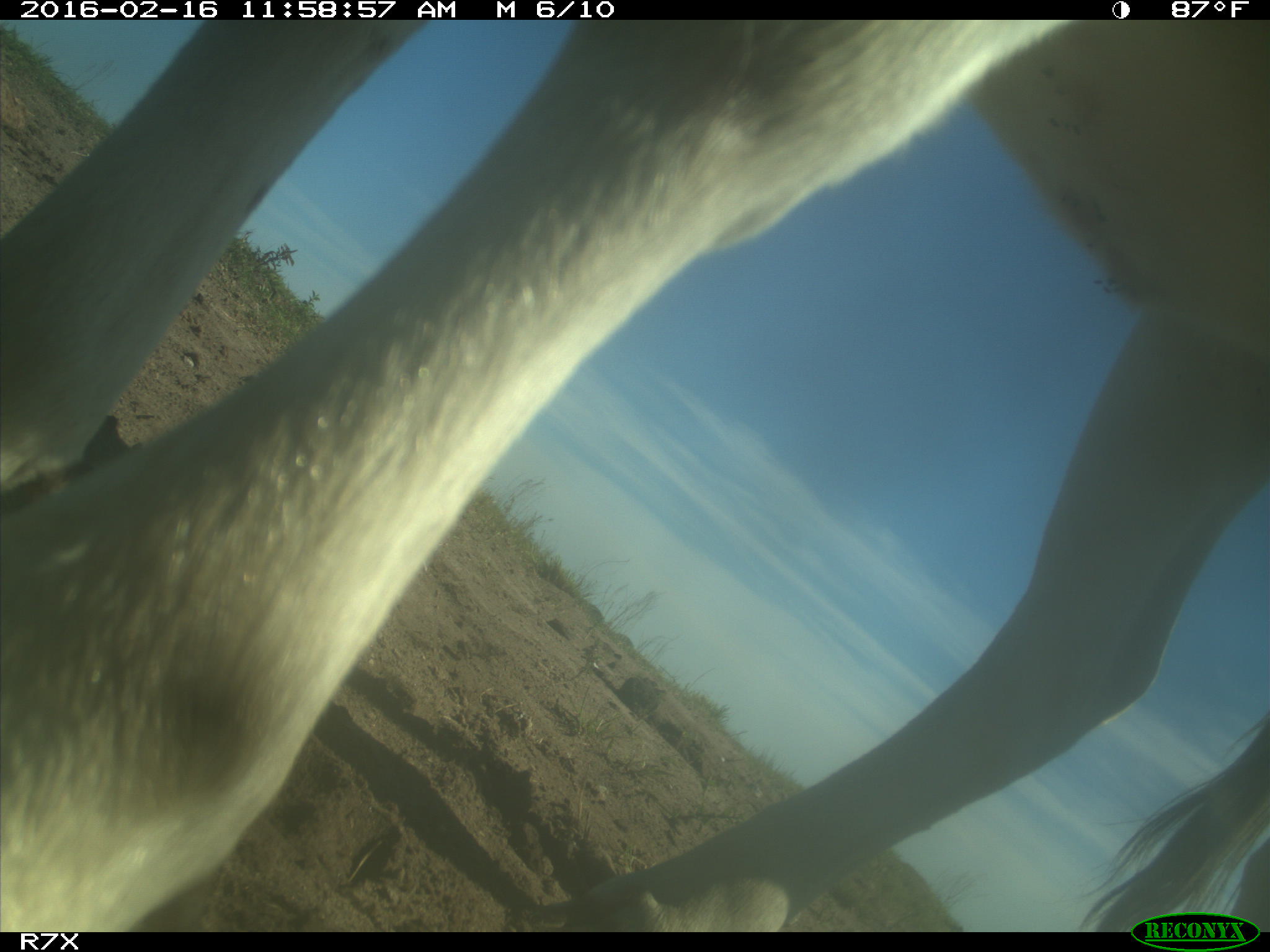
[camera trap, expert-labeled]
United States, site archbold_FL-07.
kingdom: Animalia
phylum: Chordata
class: Mammalia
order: Artiodactyla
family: Bovidae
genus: Bos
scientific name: Bos taurus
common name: domestic cow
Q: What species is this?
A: Bos taurus (domestic cow).